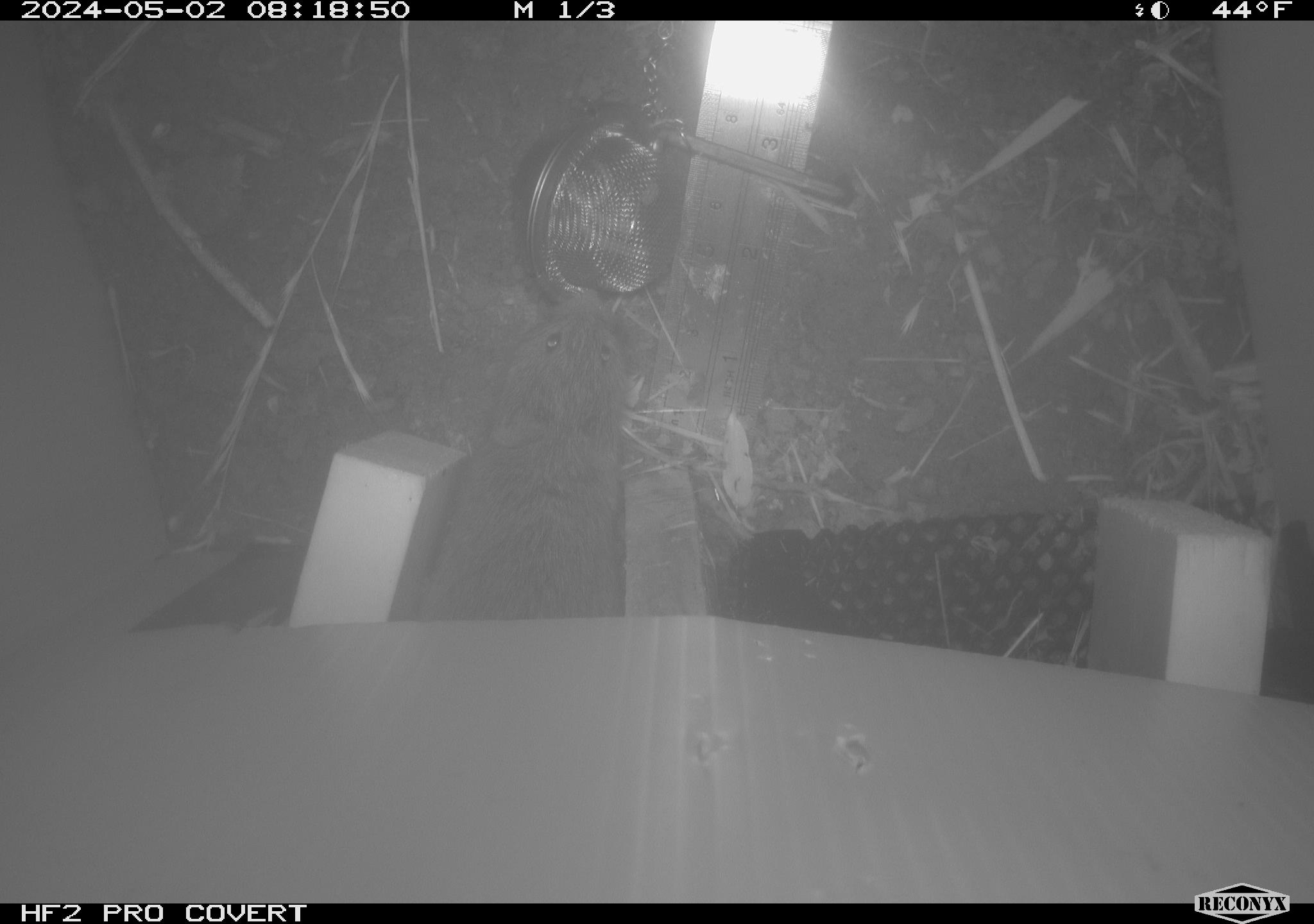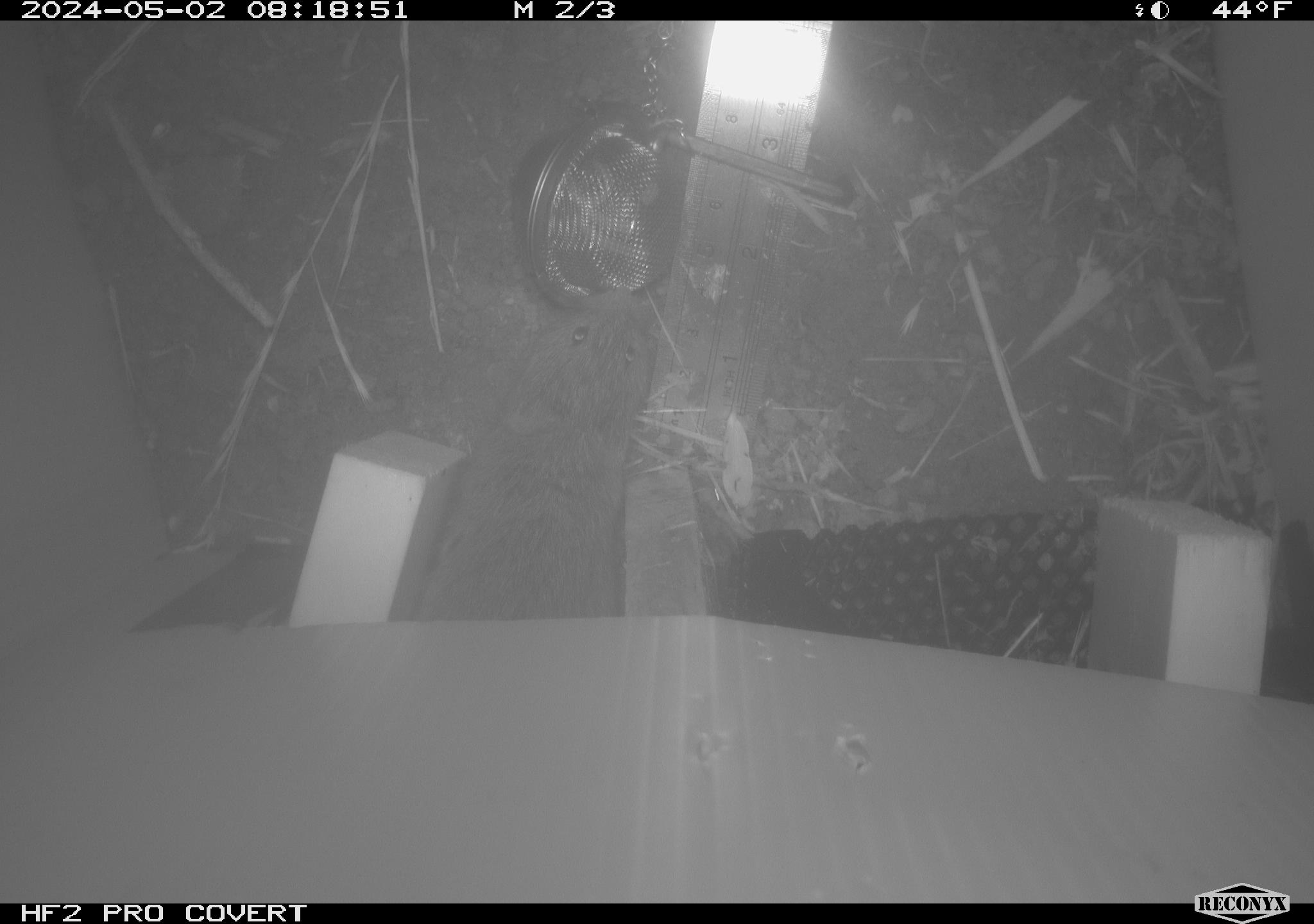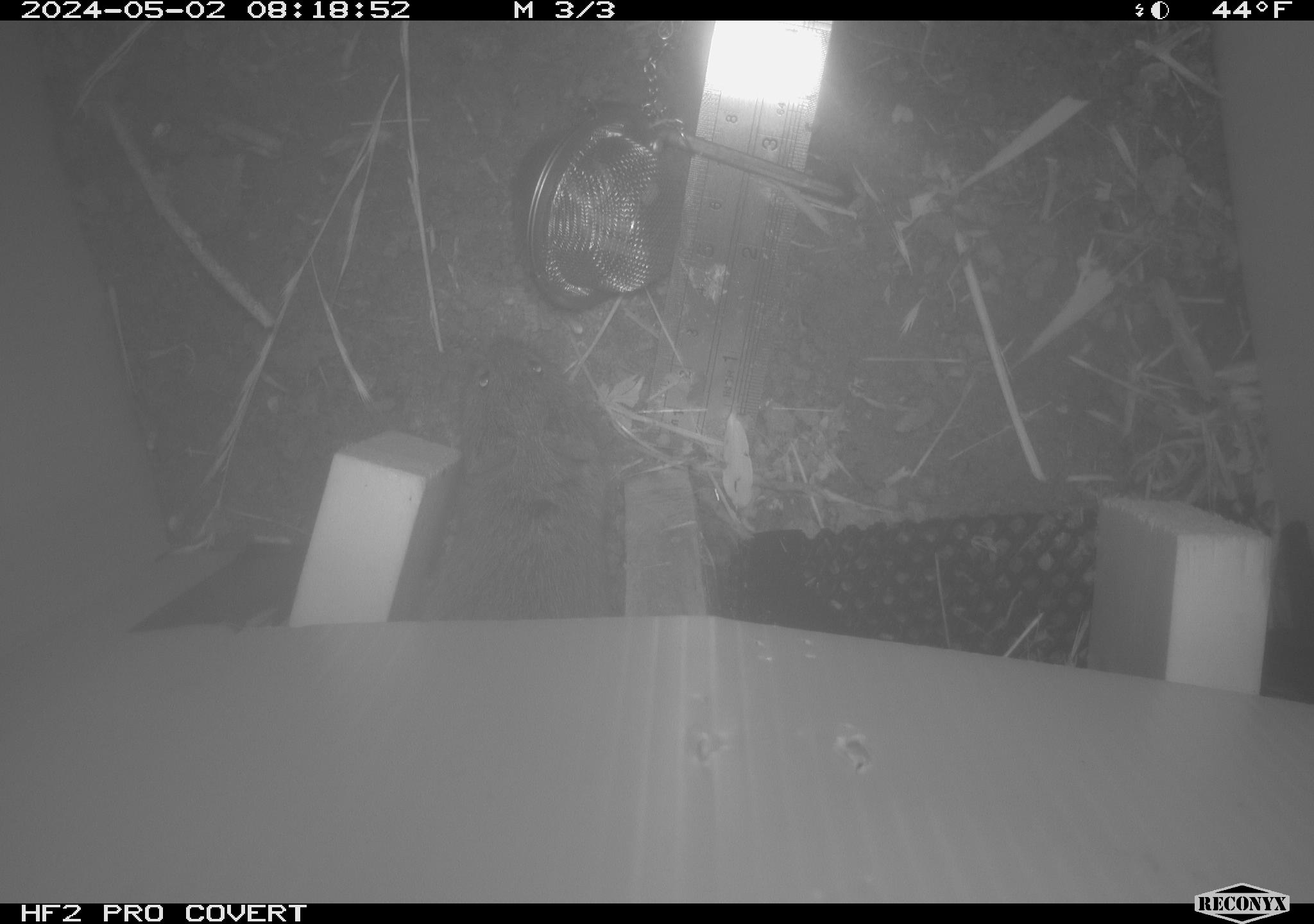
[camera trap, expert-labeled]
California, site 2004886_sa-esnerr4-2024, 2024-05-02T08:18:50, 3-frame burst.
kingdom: Animalia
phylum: Chordata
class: Mammalia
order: Rodentia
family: Cricetidae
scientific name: Cricetidae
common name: hamsters, voles, lemmings, and allies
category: cricetidae family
Cricetidae family (hamsters, voles, lemmings, and allies) (Cricetidae).